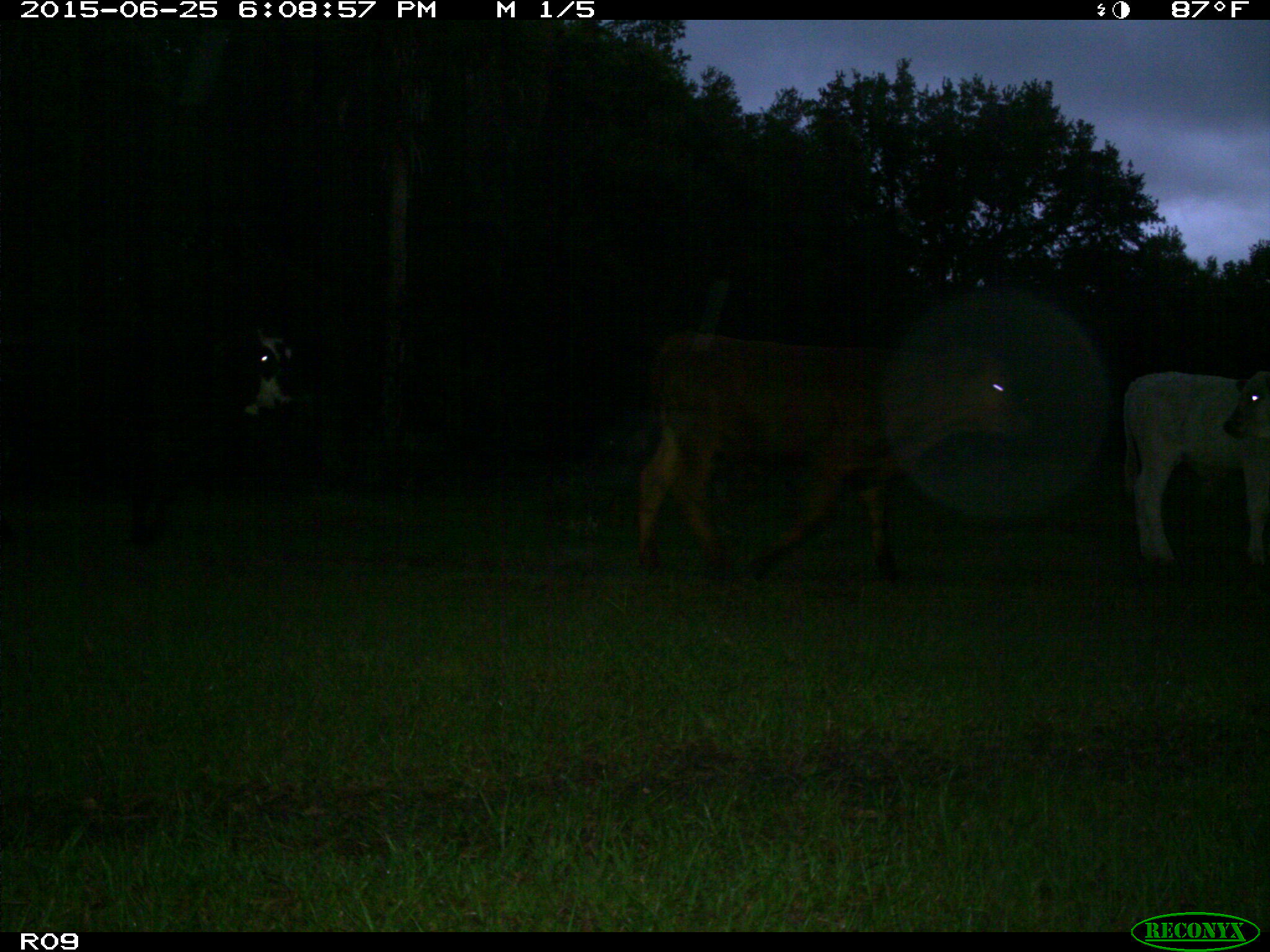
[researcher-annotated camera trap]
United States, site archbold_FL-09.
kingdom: Animalia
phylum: Chordata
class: Mammalia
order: Artiodactyla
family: Bovidae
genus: Bos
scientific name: Bos taurus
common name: domestic cow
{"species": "Bos taurus (domestic cow)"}